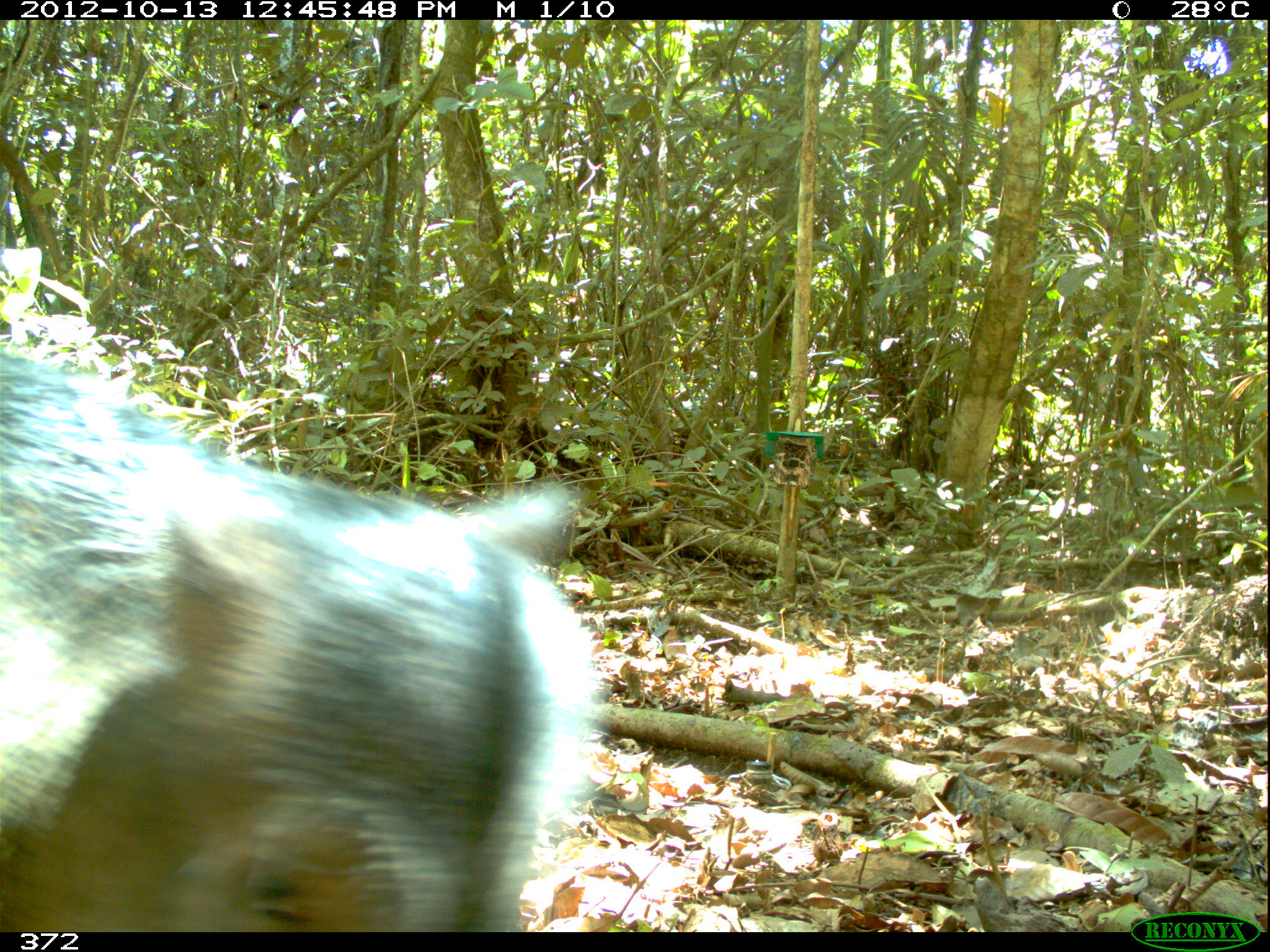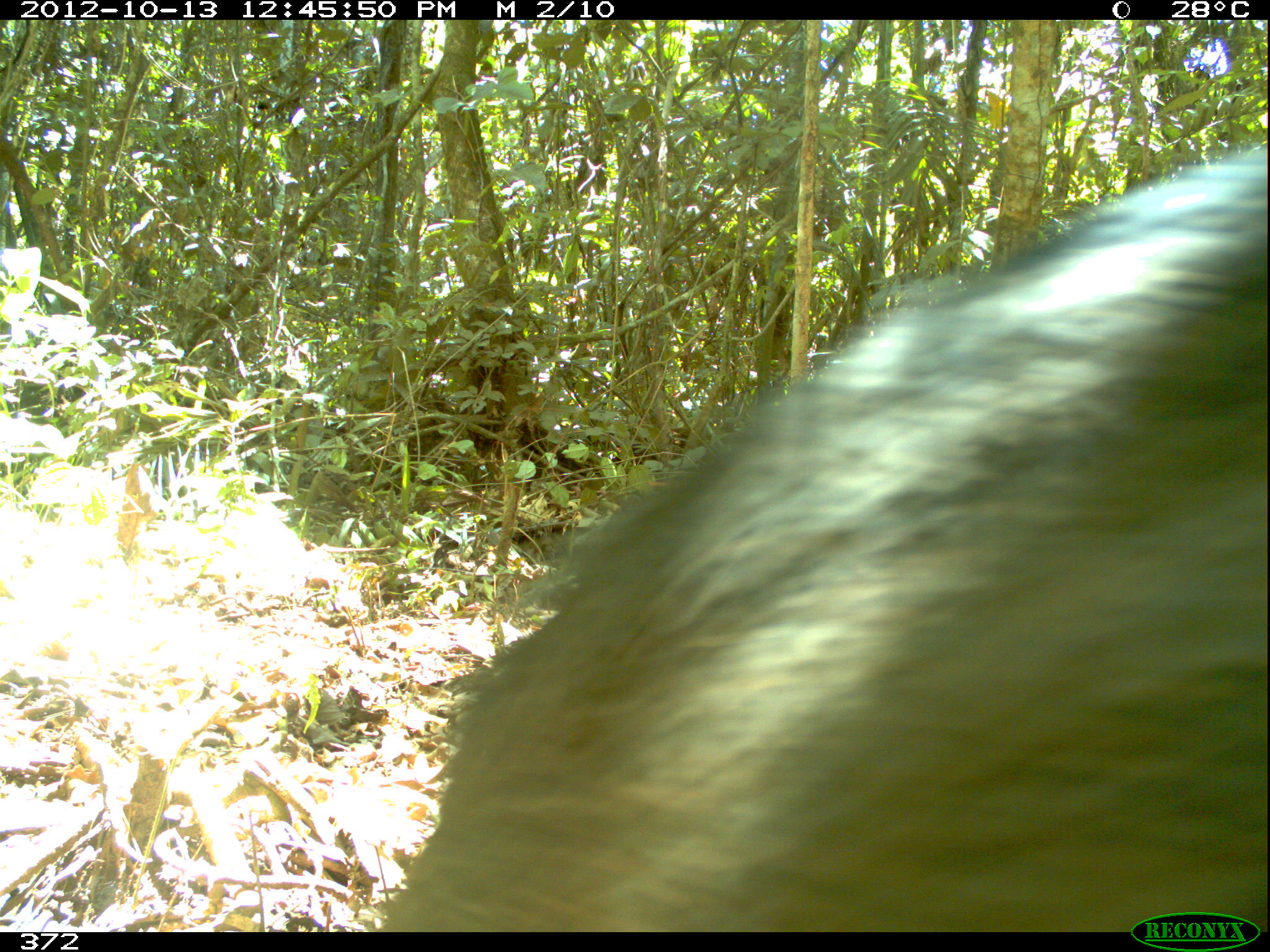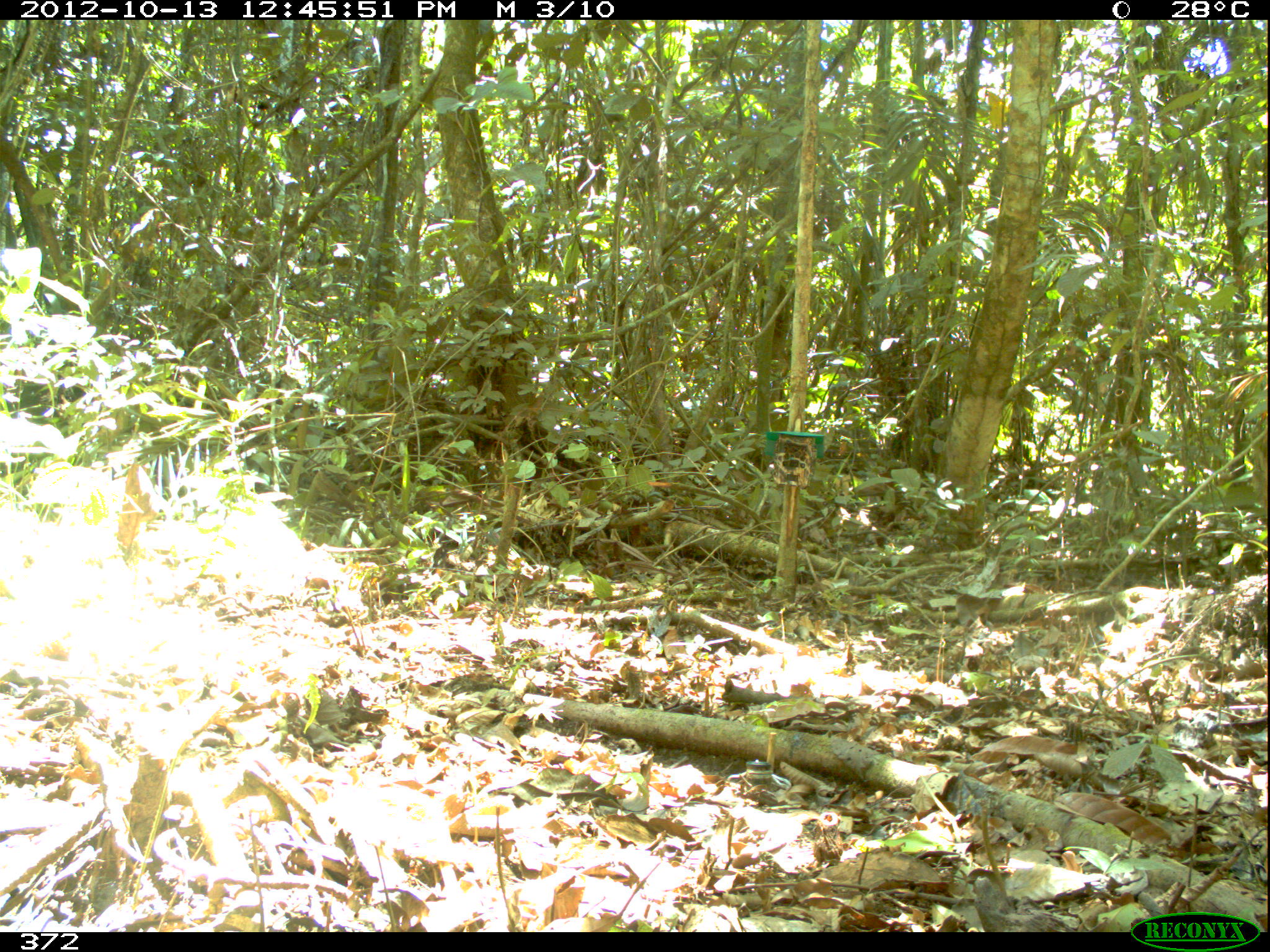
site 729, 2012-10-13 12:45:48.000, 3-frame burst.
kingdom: Animalia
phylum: Chordata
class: Mammalia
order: Artiodactyla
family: Tayassuidae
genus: Tayassu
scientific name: Tayassu pecari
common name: white-lipped peccary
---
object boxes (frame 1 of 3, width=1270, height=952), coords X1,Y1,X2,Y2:
tayassu pecari: 0,354,602,931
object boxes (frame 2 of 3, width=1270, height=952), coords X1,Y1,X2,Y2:
tayassu pecari: 375,138,1266,932